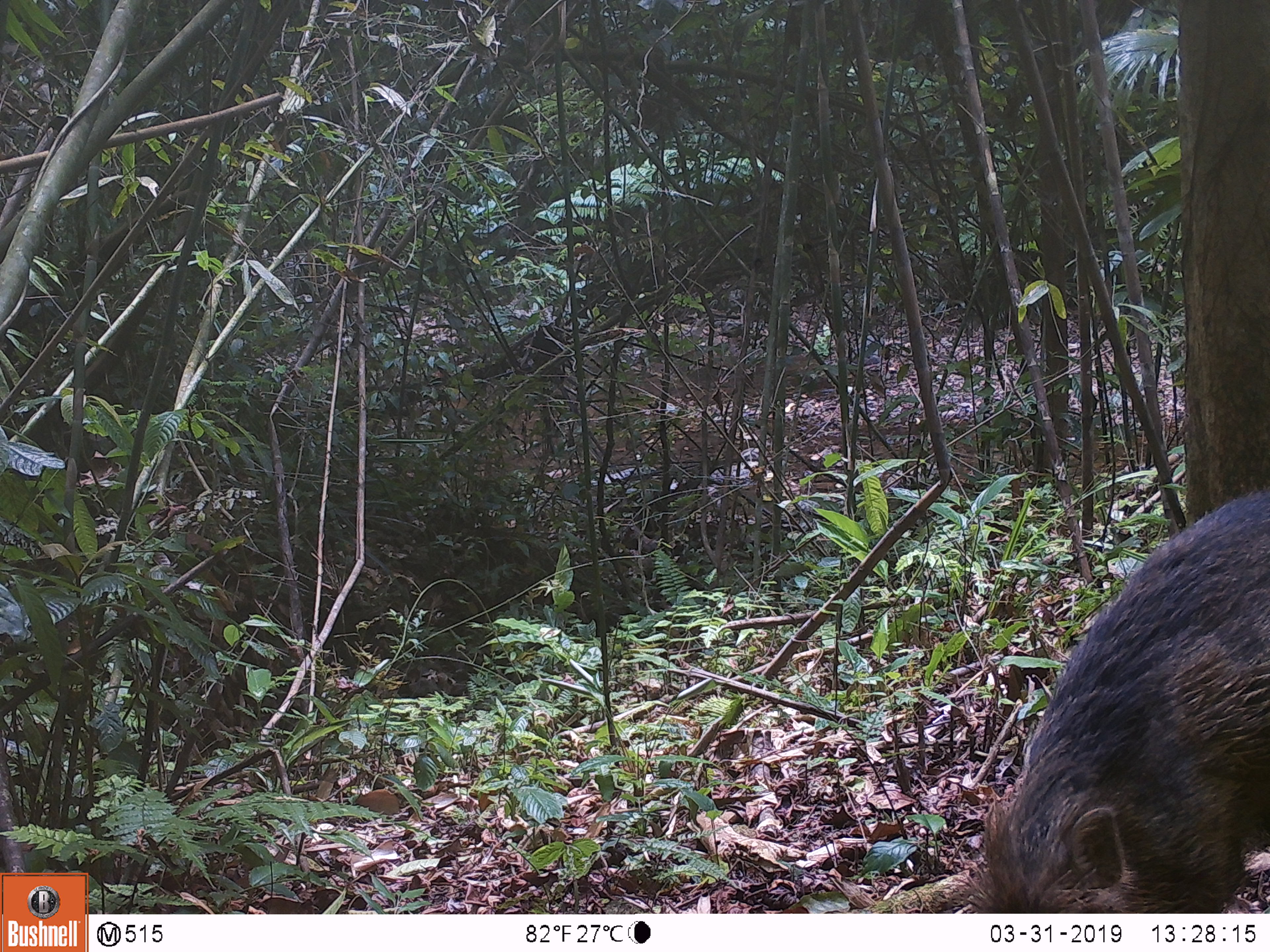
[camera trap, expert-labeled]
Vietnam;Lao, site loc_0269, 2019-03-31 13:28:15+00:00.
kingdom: Animalia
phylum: Chordata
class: Mammalia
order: Artiodactyla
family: Suidae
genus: Sus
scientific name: Sus scrofa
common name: eurasian wild pig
Eurasian wild pig (Sus scrofa). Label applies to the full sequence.